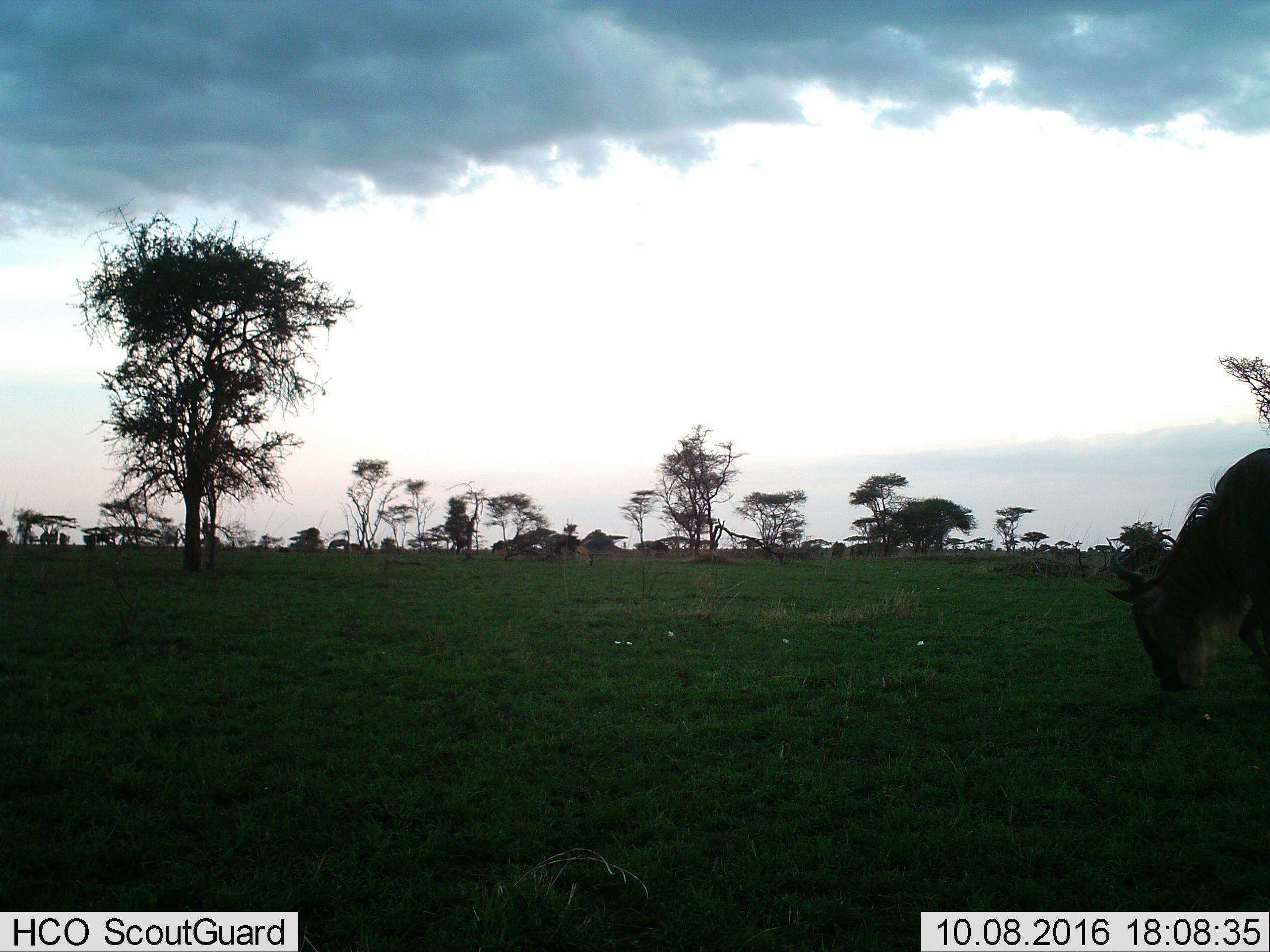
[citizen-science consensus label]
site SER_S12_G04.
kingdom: Animalia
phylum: Chordata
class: Mammalia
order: Artiodactyla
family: Bovidae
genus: Connochaetes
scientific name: Connochaetes taurinus taurinus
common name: blue wildebeest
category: wildebeestblue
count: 1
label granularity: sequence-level